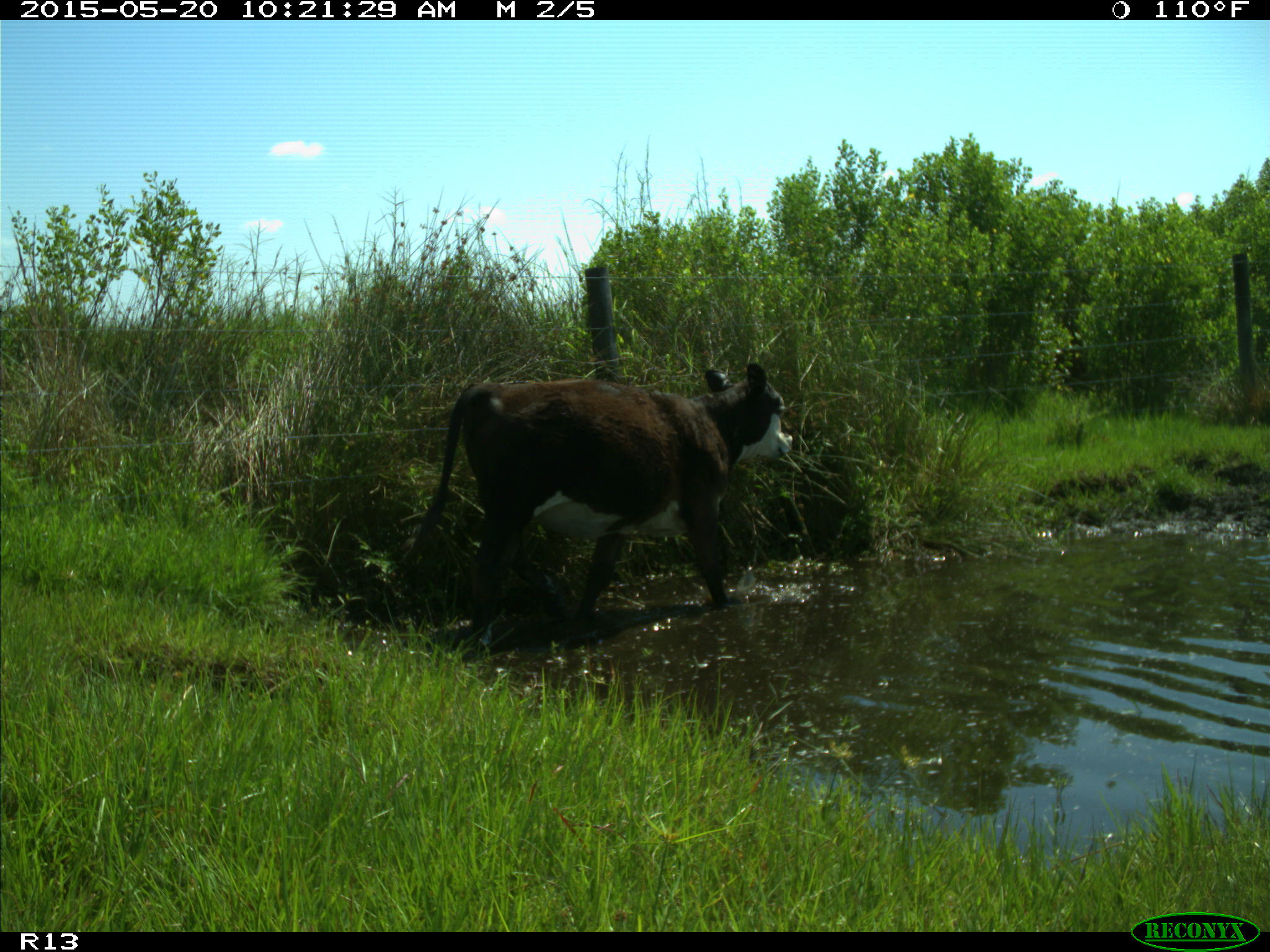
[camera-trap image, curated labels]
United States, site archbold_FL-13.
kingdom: Animalia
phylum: Chordata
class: Mammalia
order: Artiodactyla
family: Bovidae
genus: Bos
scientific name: Bos taurus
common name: domestic cow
Bos taurus (domestic cow).